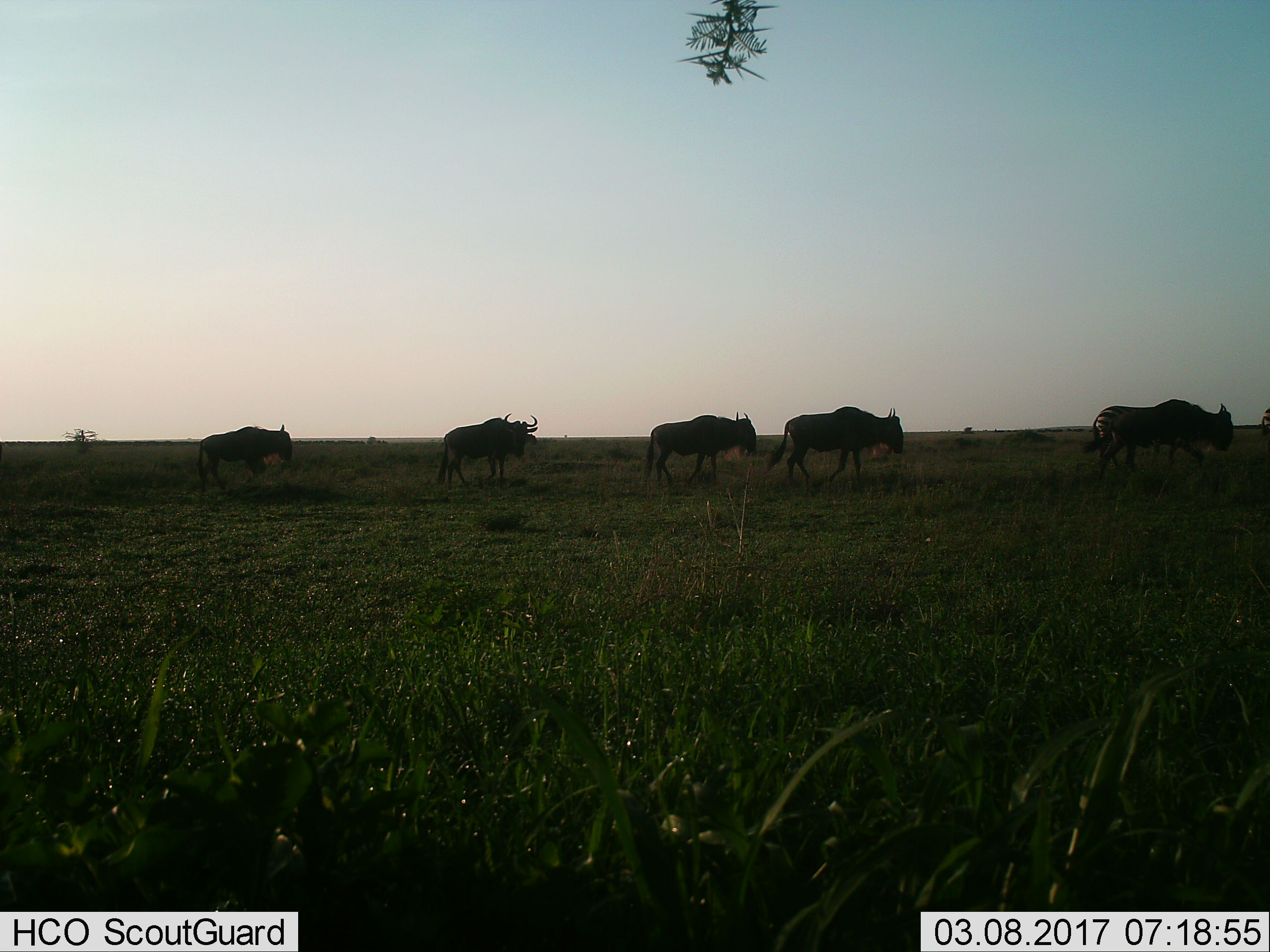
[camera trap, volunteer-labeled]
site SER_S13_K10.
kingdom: Animalia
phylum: Chordata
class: Mammalia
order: Artiodactyla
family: Bovidae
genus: Connochaetes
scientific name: Connochaetes taurinus taurinus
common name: blue wildebeest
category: wildebeestblue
Wildebeestblue (blue wildebeest) (Connochaetes taurinus taurinus), count 5. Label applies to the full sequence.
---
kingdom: Animalia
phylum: Chordata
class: Mammalia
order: Perissodactyla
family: Equidae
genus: Equus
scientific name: Equus quagga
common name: plains zebra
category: zebraplains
Zebraplains (plains zebra) (Equus quagga), count 2. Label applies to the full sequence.